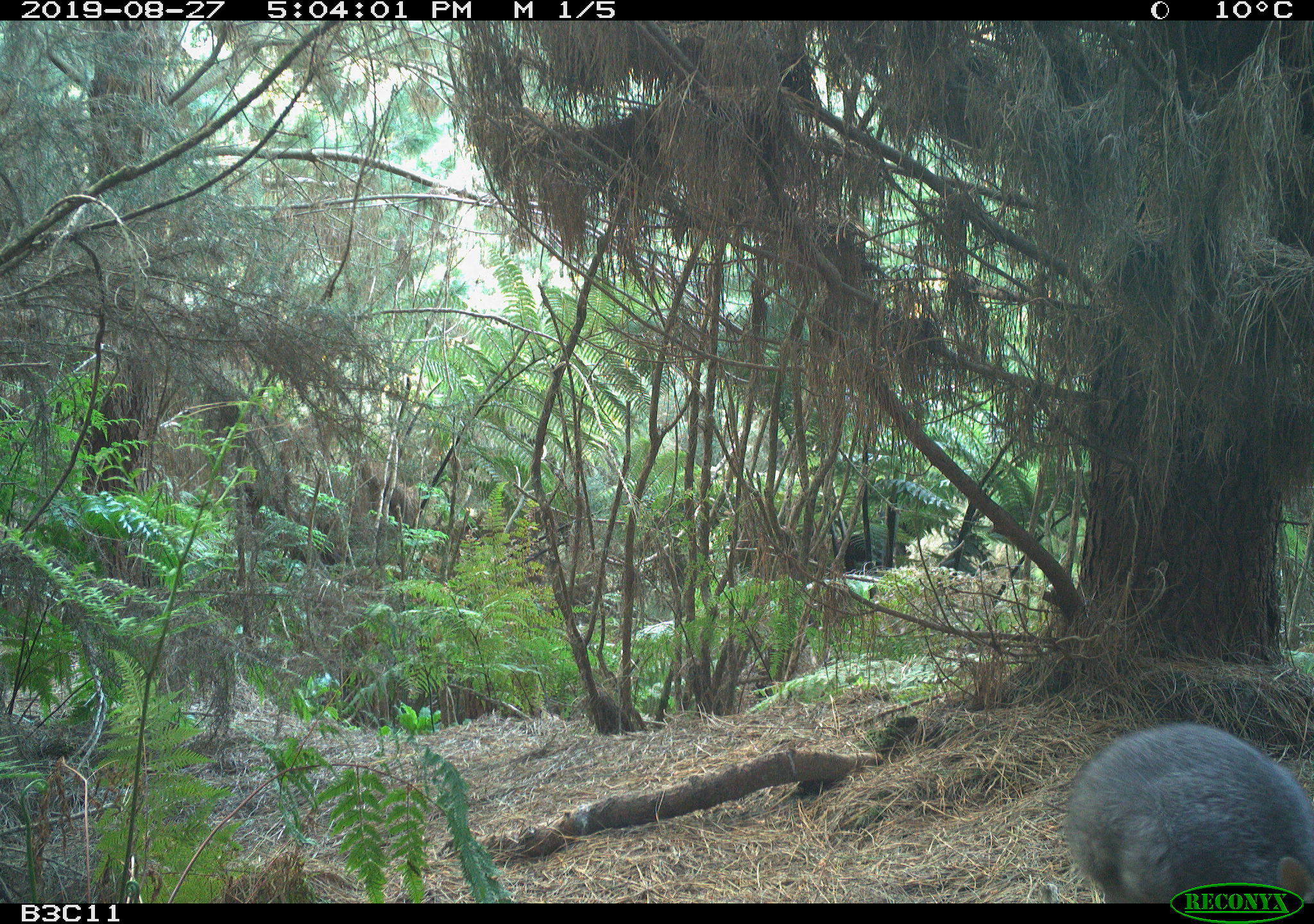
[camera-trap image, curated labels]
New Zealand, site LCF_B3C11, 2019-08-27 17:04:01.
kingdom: Animalia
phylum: Chordata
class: Mammalia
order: Diprotodontia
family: Macropodidae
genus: Notamacropus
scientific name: Notamacropus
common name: wallaby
Wallaby (Notamacropus).